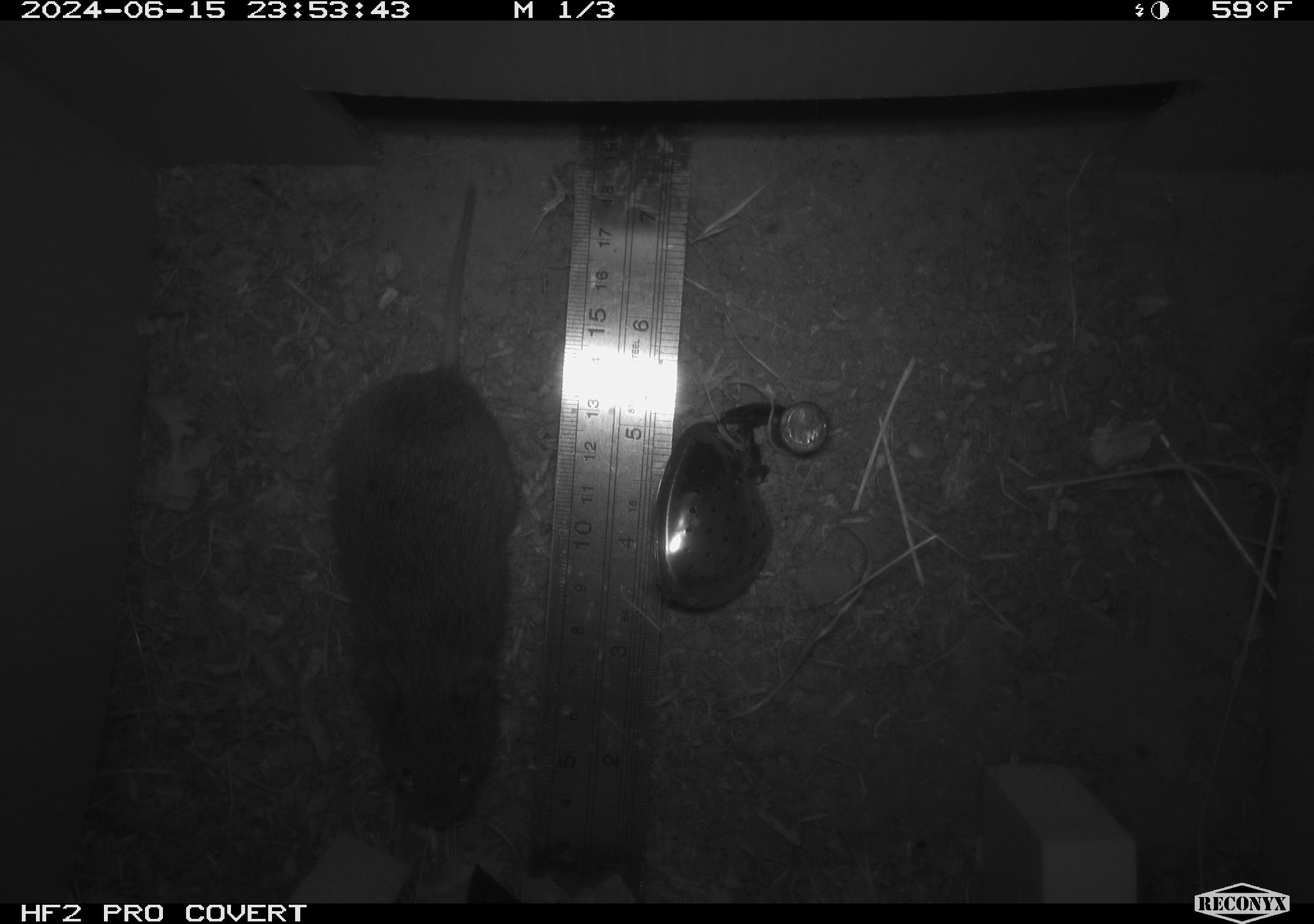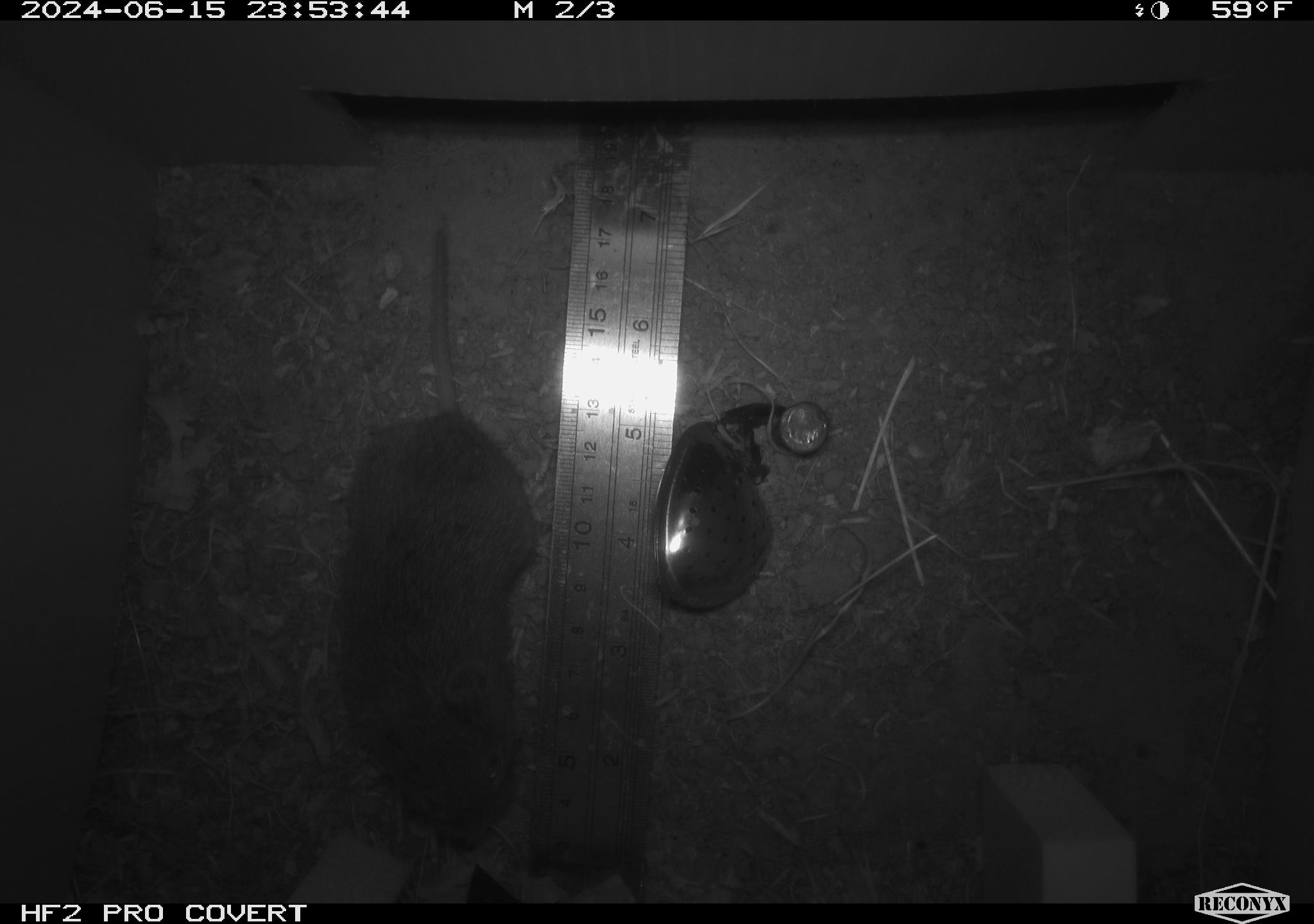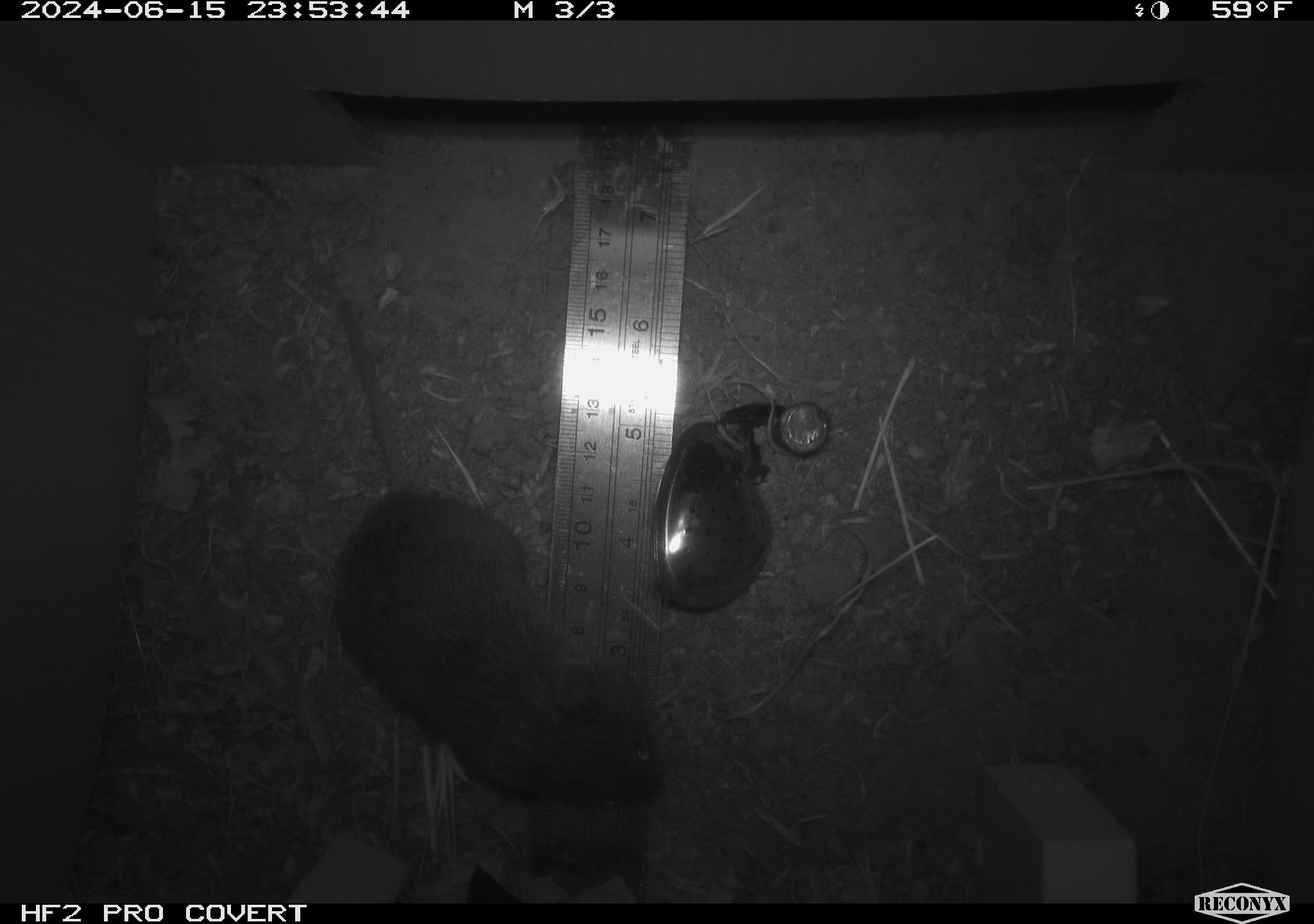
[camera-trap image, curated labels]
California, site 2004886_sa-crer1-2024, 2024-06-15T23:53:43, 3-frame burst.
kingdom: Animalia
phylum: Chordata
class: Mammalia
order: Rodentia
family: Cricetidae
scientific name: Arvicolinae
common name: voles, lemmings, and muskrats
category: arvicolinae subfamily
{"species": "arvicolinae subfamily (voles, lemmings, and muskrats) (Arvicolinae)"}